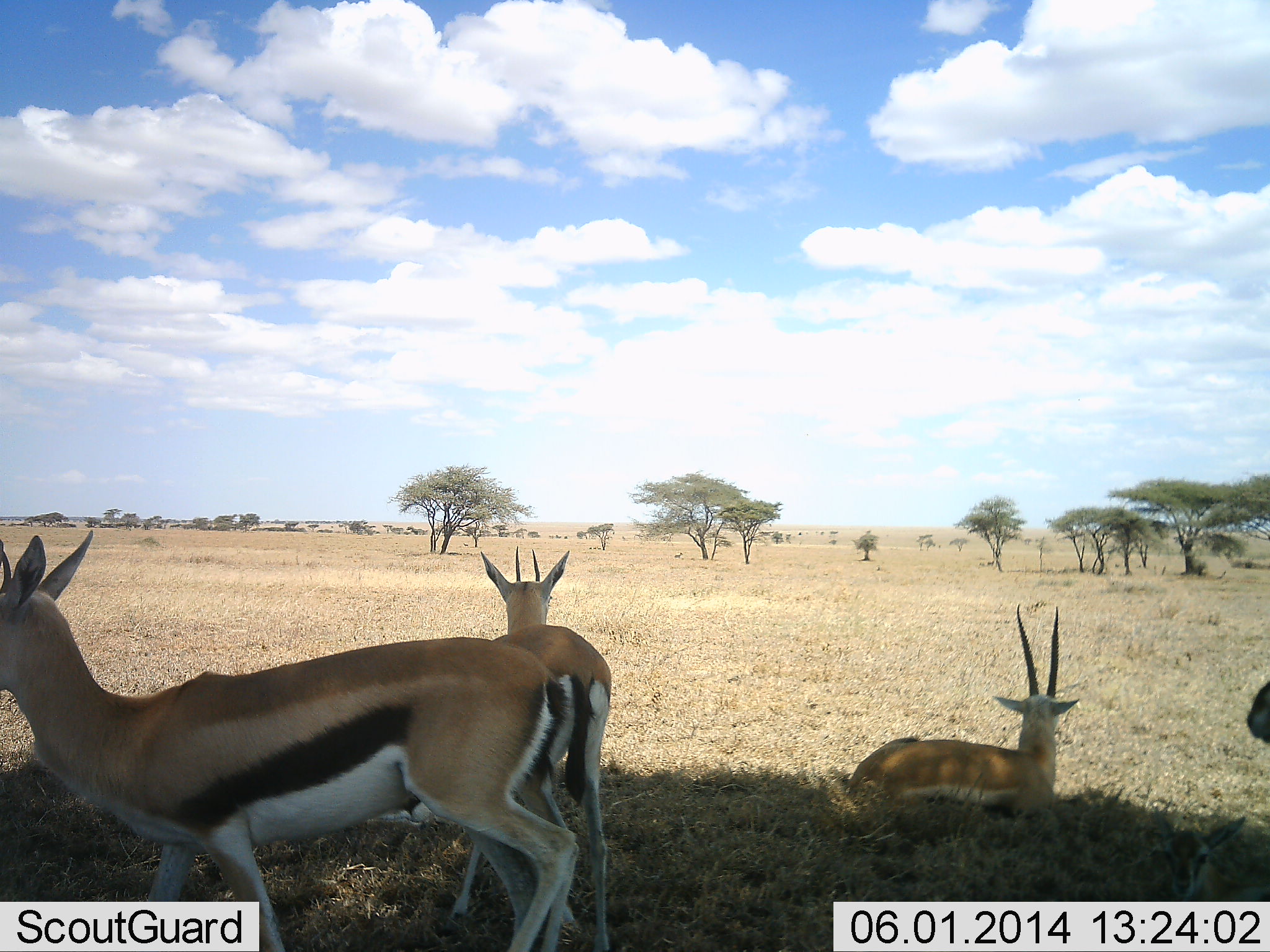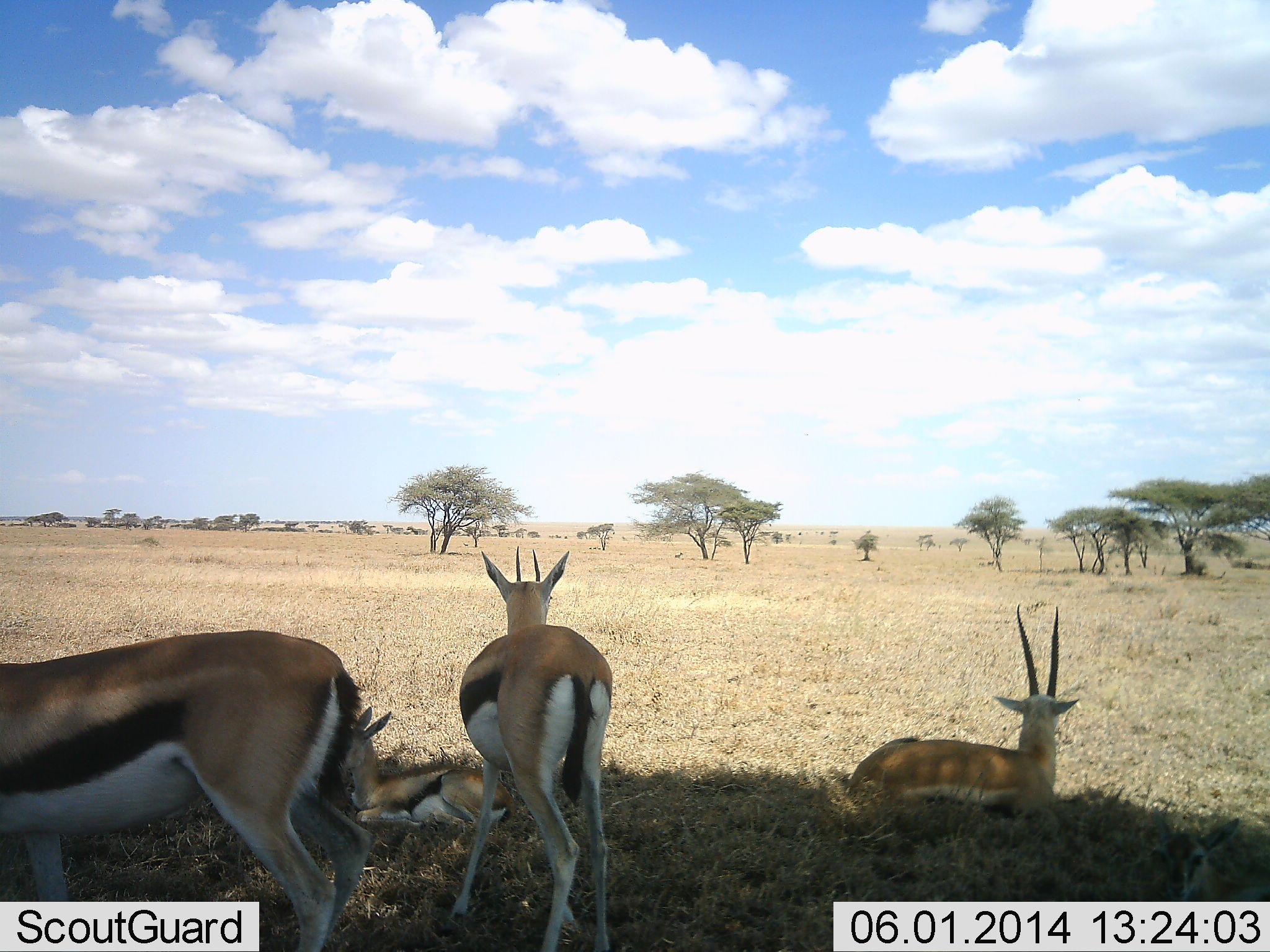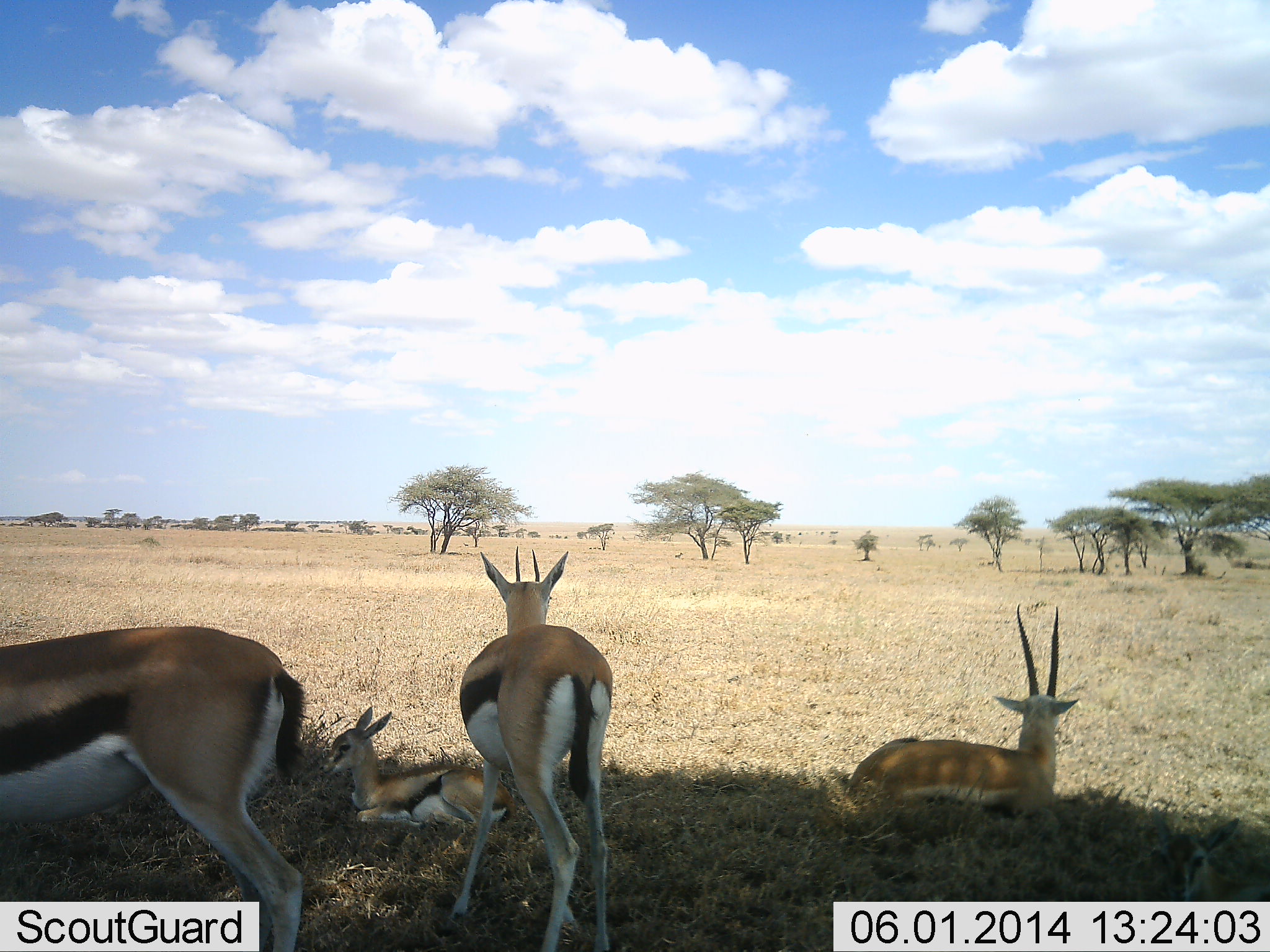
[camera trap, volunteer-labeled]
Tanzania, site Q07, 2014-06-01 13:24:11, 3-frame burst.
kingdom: Animalia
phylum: Chordata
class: Mammalia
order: Artiodactyla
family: Bovidae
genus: Eudorcas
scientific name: Eudorcas thomsonii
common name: thomson's gazelle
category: gazellethomsons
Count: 5.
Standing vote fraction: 90%.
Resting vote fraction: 100%.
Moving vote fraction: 50%.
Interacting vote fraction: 0%.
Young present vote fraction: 40%.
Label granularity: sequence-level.